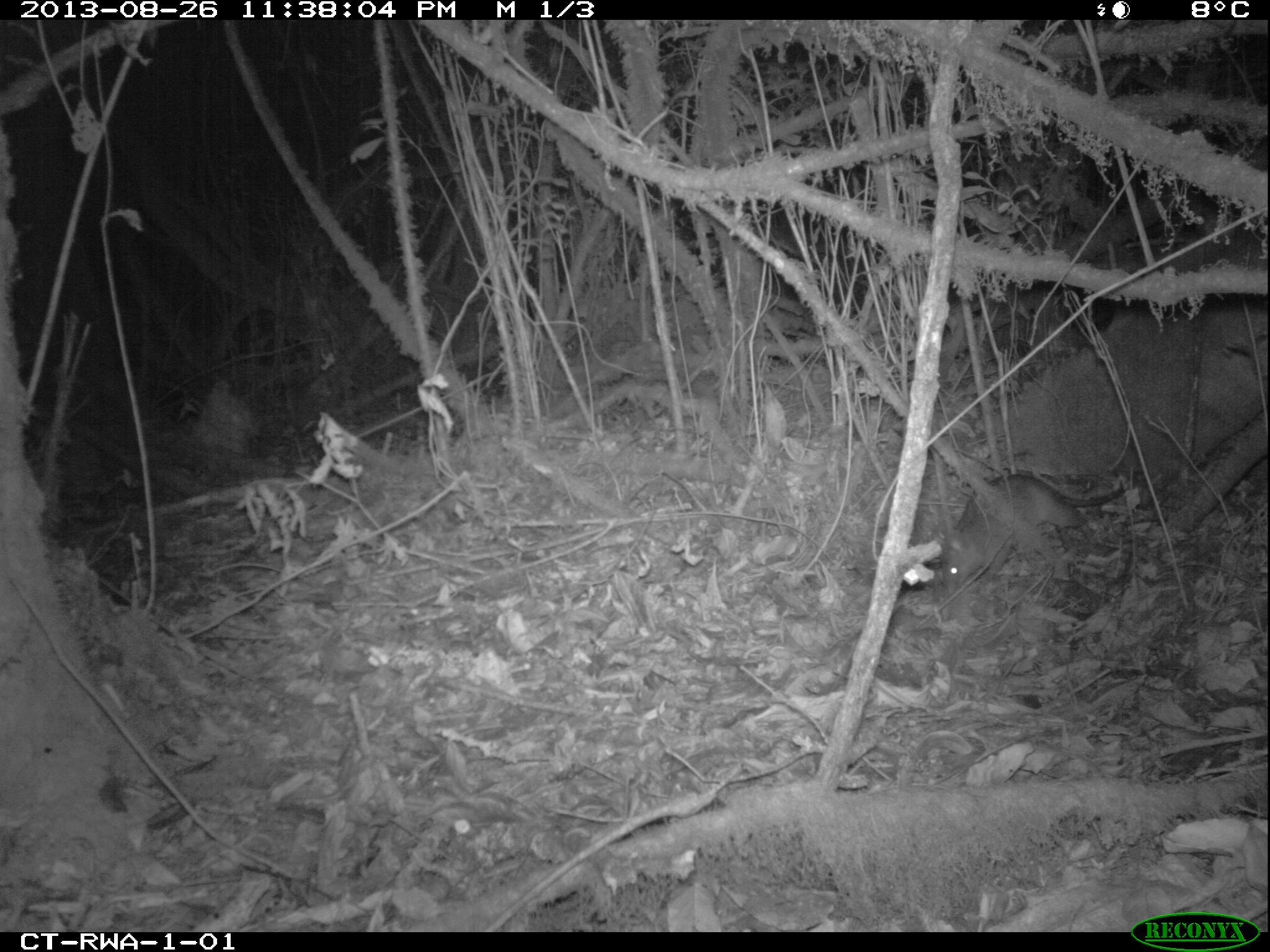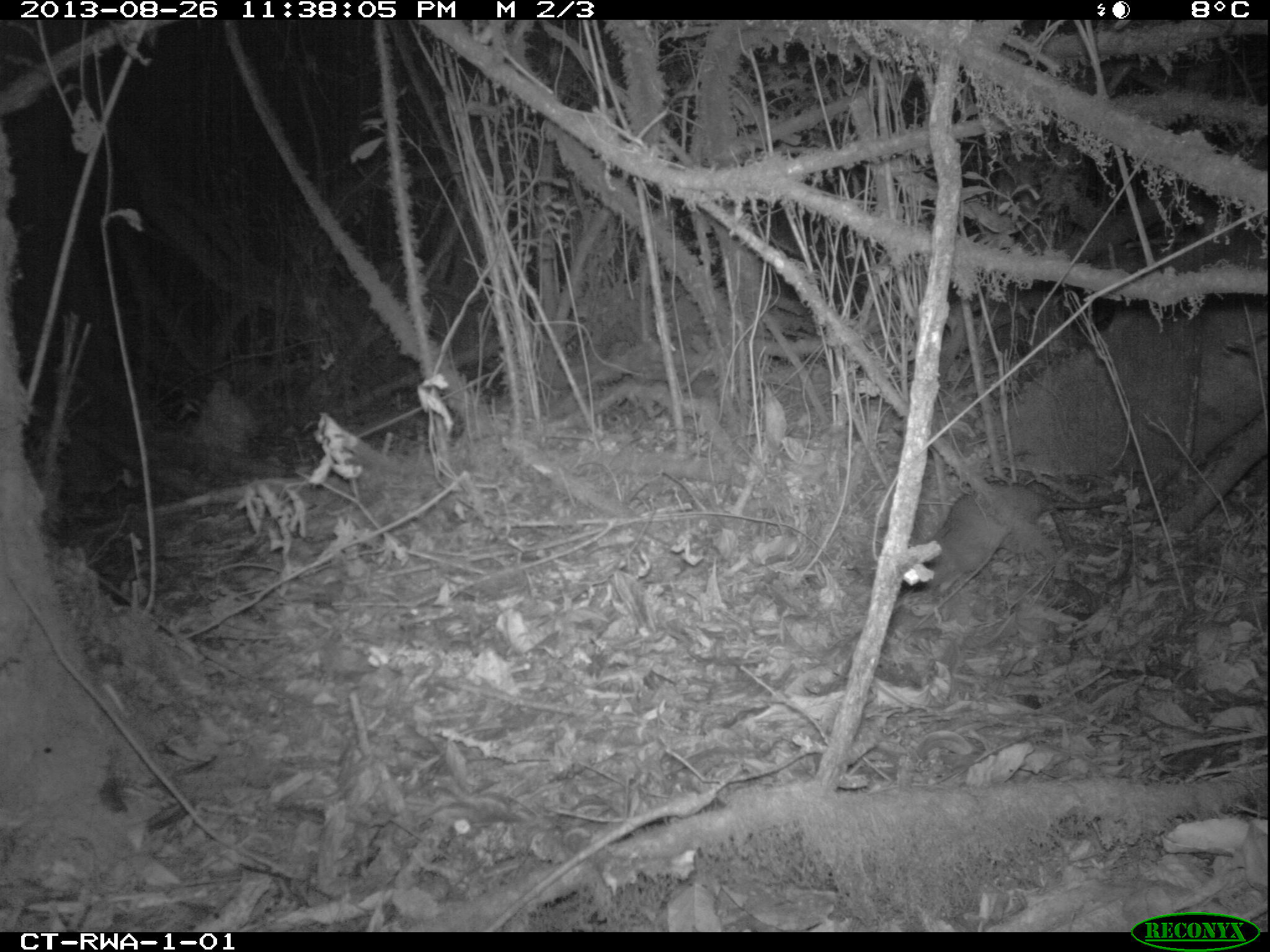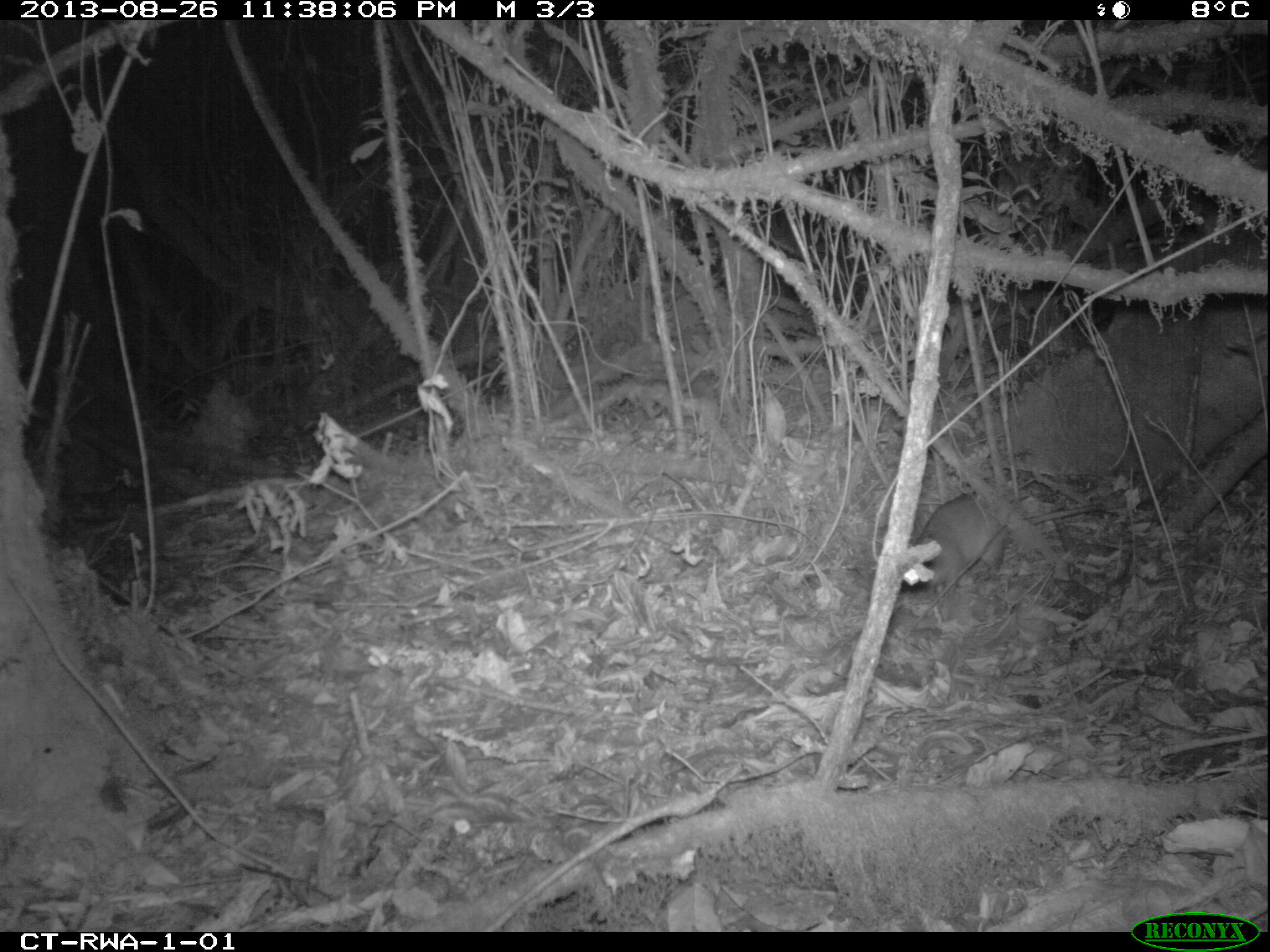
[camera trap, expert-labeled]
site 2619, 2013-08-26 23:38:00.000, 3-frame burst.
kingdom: Animalia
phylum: Chordata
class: Mammalia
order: Rodentia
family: Nesomyidae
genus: Cricetomys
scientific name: Cricetomys gambianus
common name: african giant pouched rat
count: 1